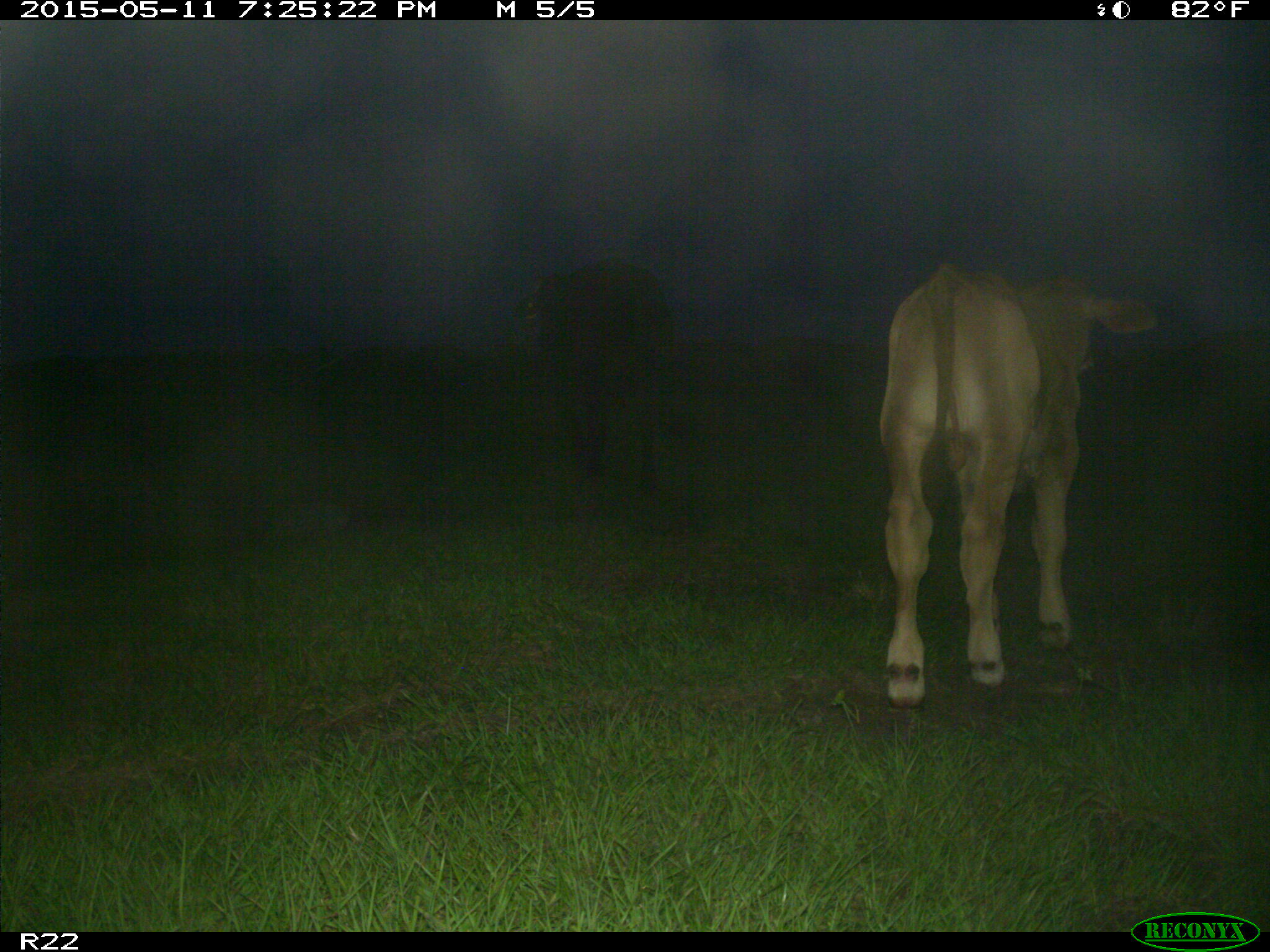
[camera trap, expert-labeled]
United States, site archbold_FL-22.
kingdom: Animalia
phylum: Chordata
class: Mammalia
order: Artiodactyla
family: Bovidae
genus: Bos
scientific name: Bos taurus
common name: domestic cow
Bos taurus (domestic cow).